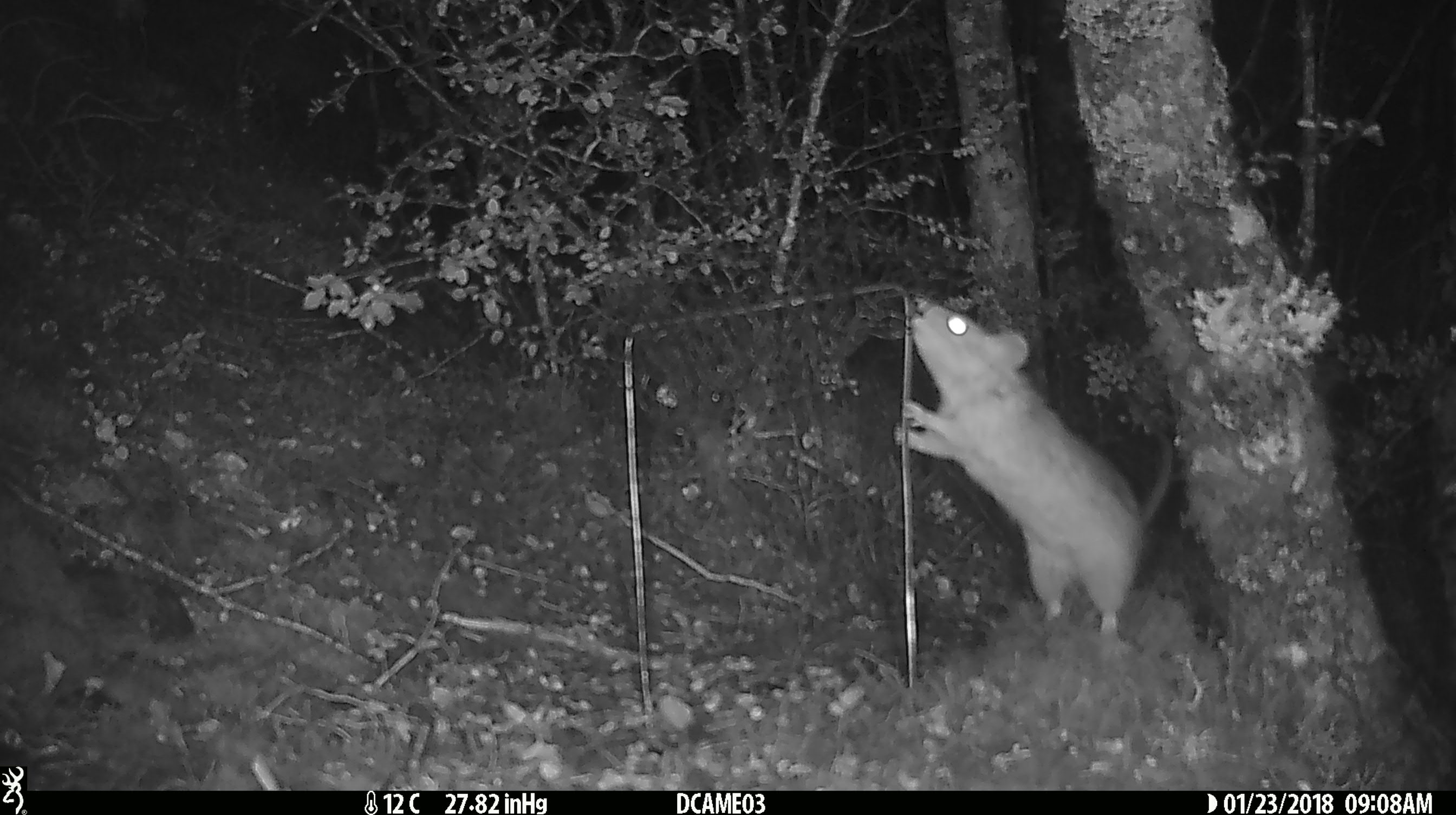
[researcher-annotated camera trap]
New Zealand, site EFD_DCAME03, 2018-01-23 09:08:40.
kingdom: Animalia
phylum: Chordata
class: Mammalia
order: Rodentia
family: Muridae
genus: Rattus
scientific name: Rattus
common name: rat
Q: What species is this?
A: Rat (Rattus).